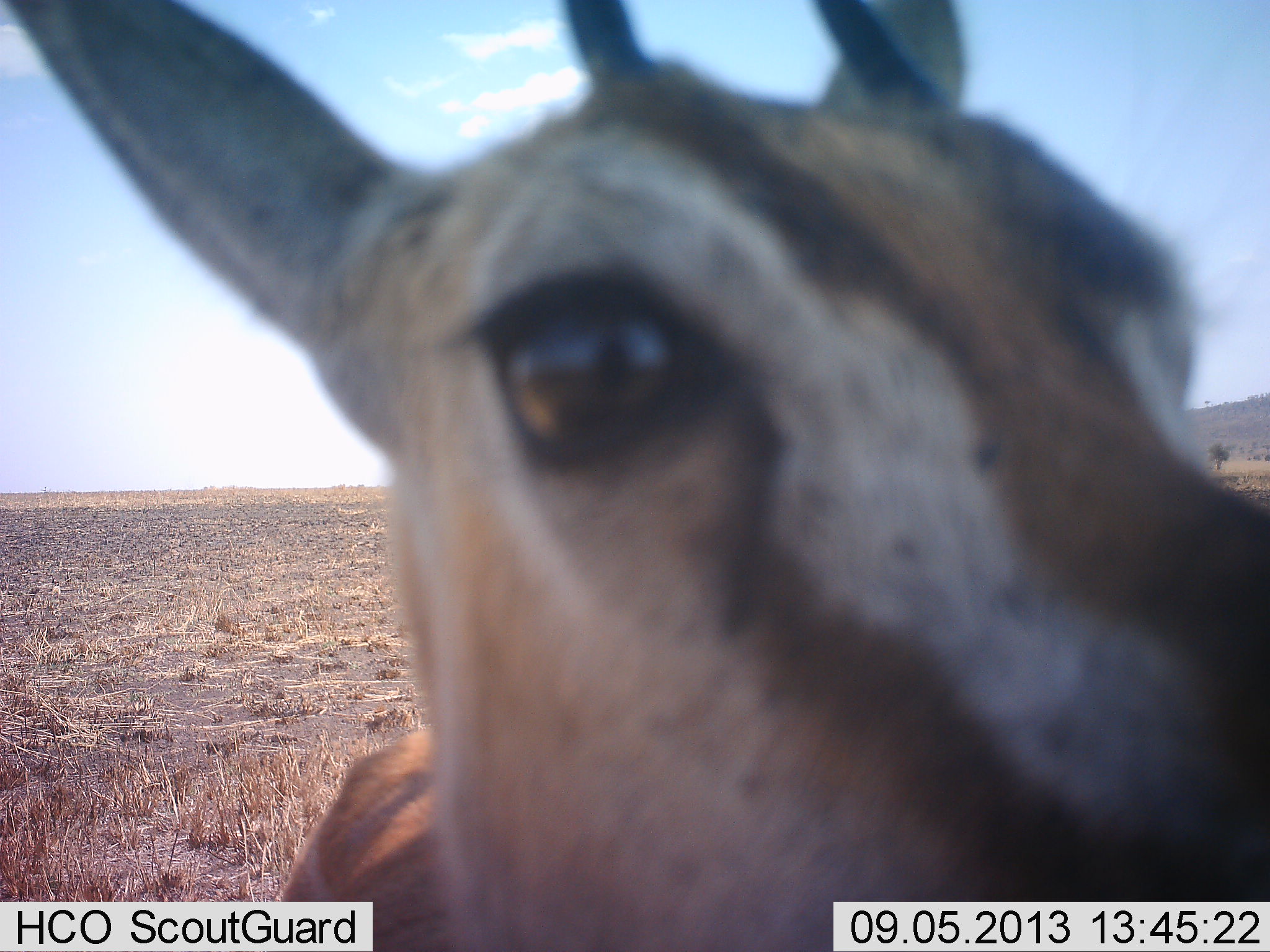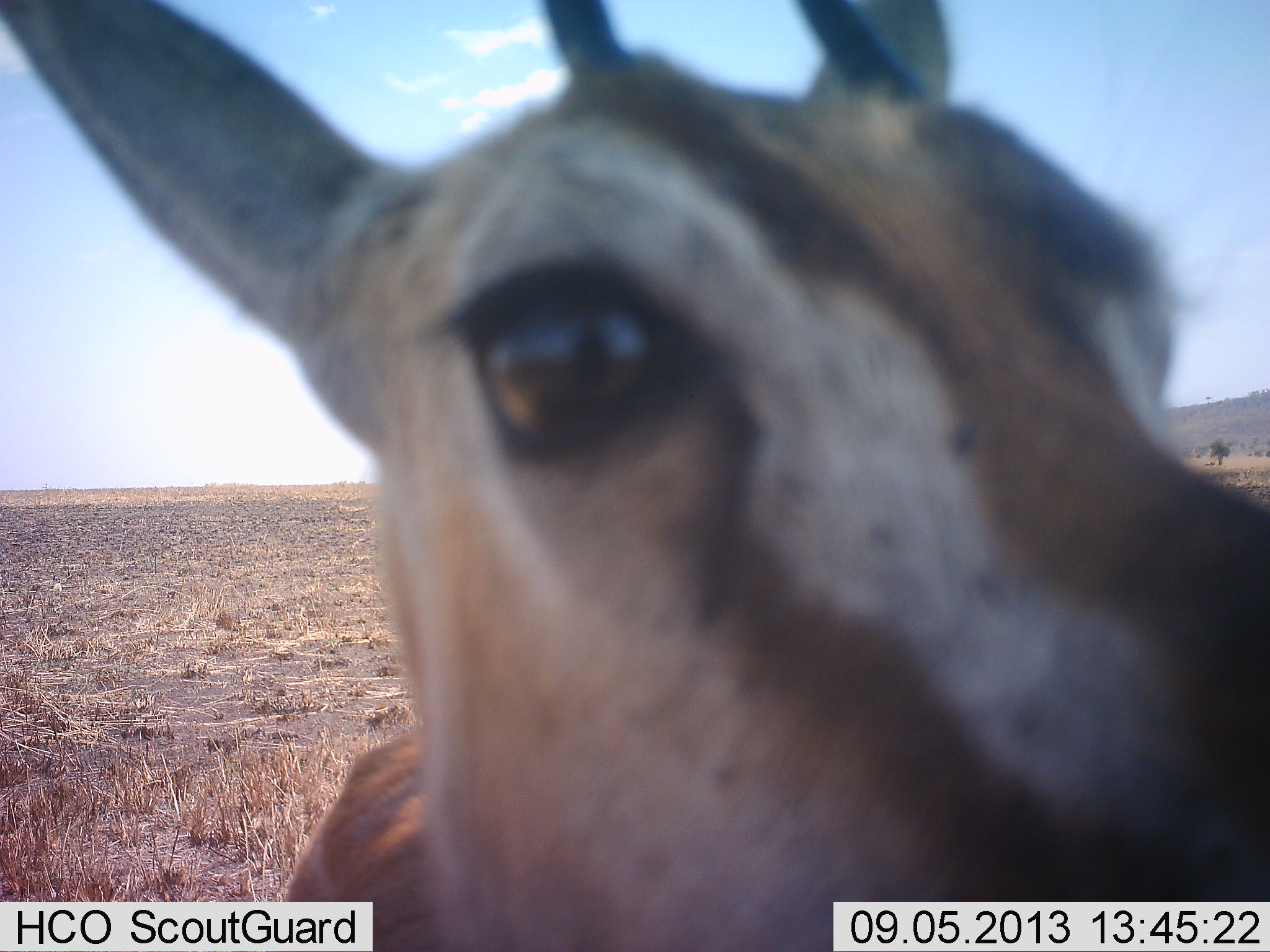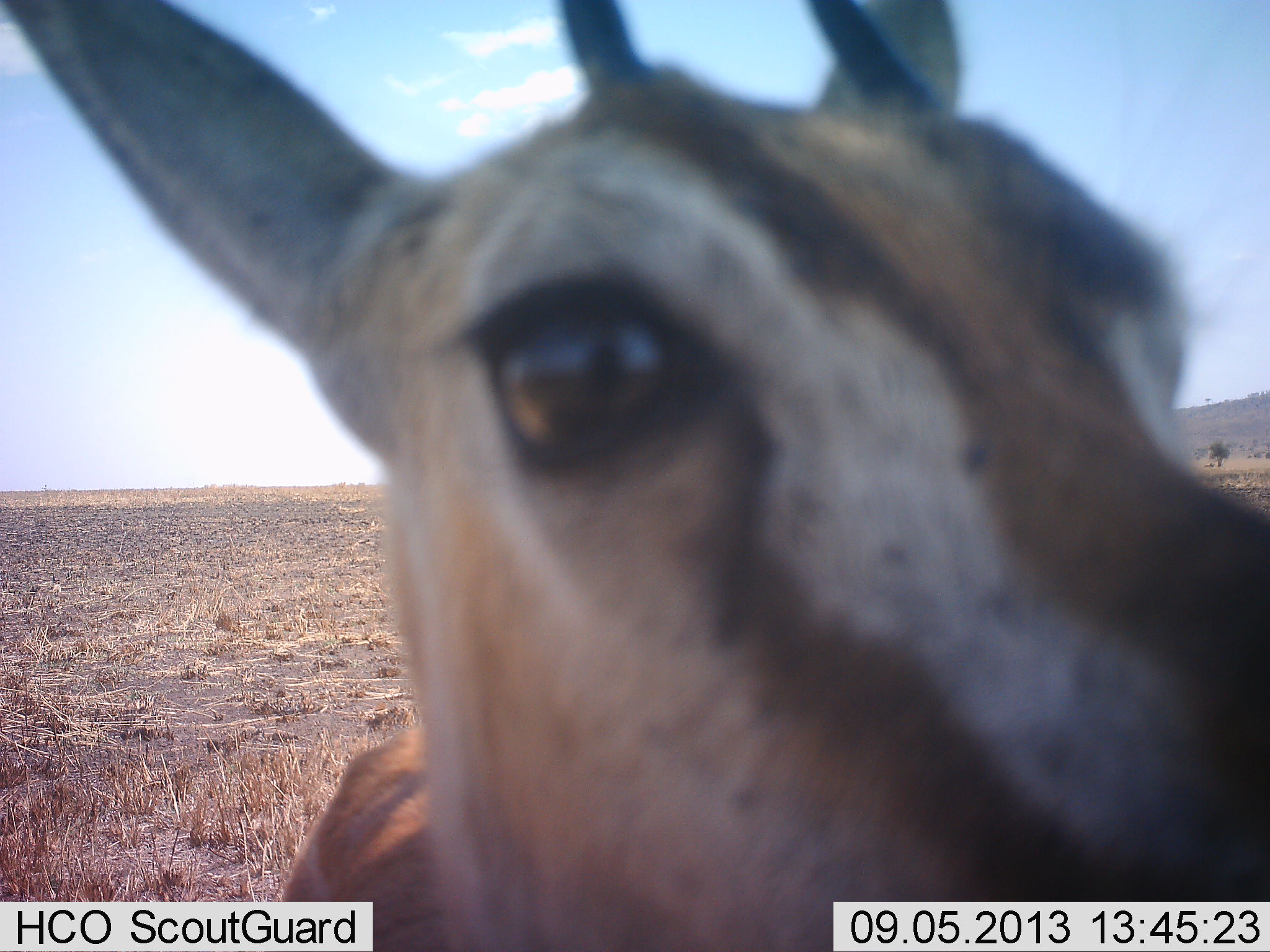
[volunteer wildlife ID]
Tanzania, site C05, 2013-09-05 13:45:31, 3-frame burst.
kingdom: Animalia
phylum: Chordata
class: Mammalia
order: Artiodactyla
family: Bovidae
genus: Eudorcas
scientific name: Eudorcas thomsonii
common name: thomson's gazelle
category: gazellethomsons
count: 1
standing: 100%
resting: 0%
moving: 0%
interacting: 10%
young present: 0%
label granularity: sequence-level